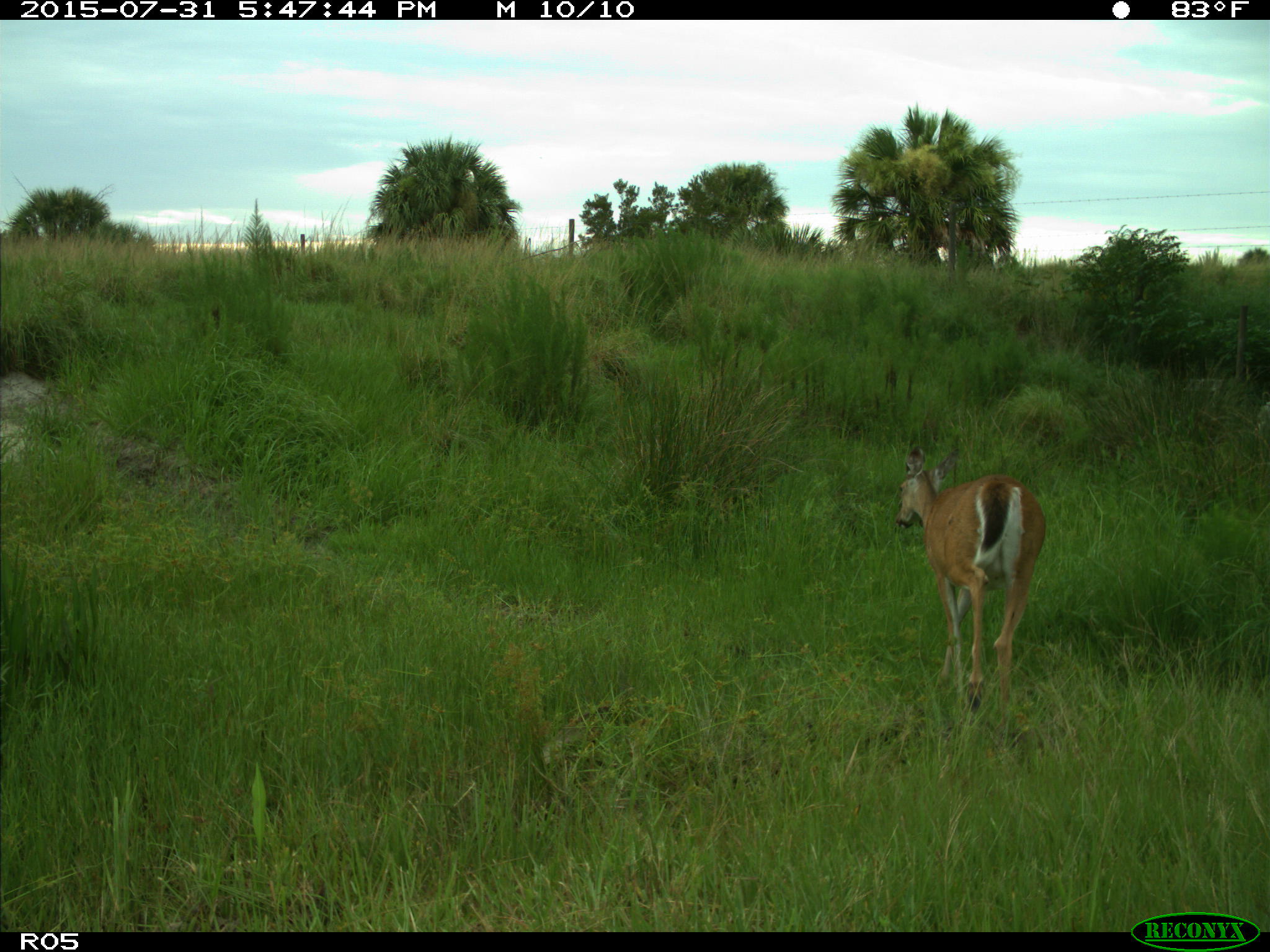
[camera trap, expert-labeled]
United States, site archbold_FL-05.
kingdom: Animalia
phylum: Chordata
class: Mammalia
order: Artiodactyla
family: Cervidae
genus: Odocoileus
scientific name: Odocoileus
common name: deer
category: unidentified deer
Unidentified deer (deer) (Odocoileus).